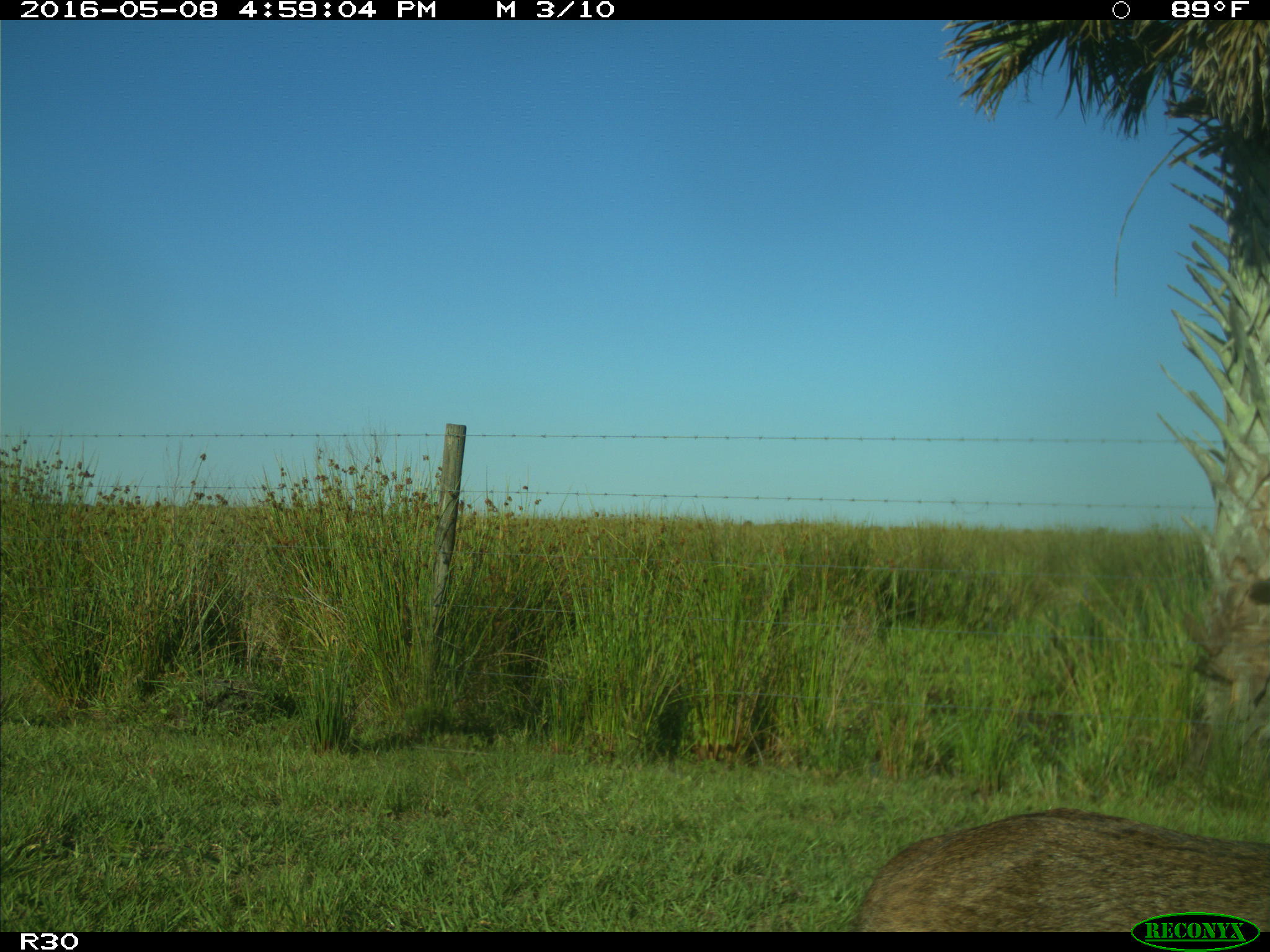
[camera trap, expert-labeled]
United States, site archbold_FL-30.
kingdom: Animalia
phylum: Chordata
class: Mammalia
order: Carnivora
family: Felidae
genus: Lynx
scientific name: Lynx rufus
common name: bobcat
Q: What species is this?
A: Lynx rufus (bobcat).